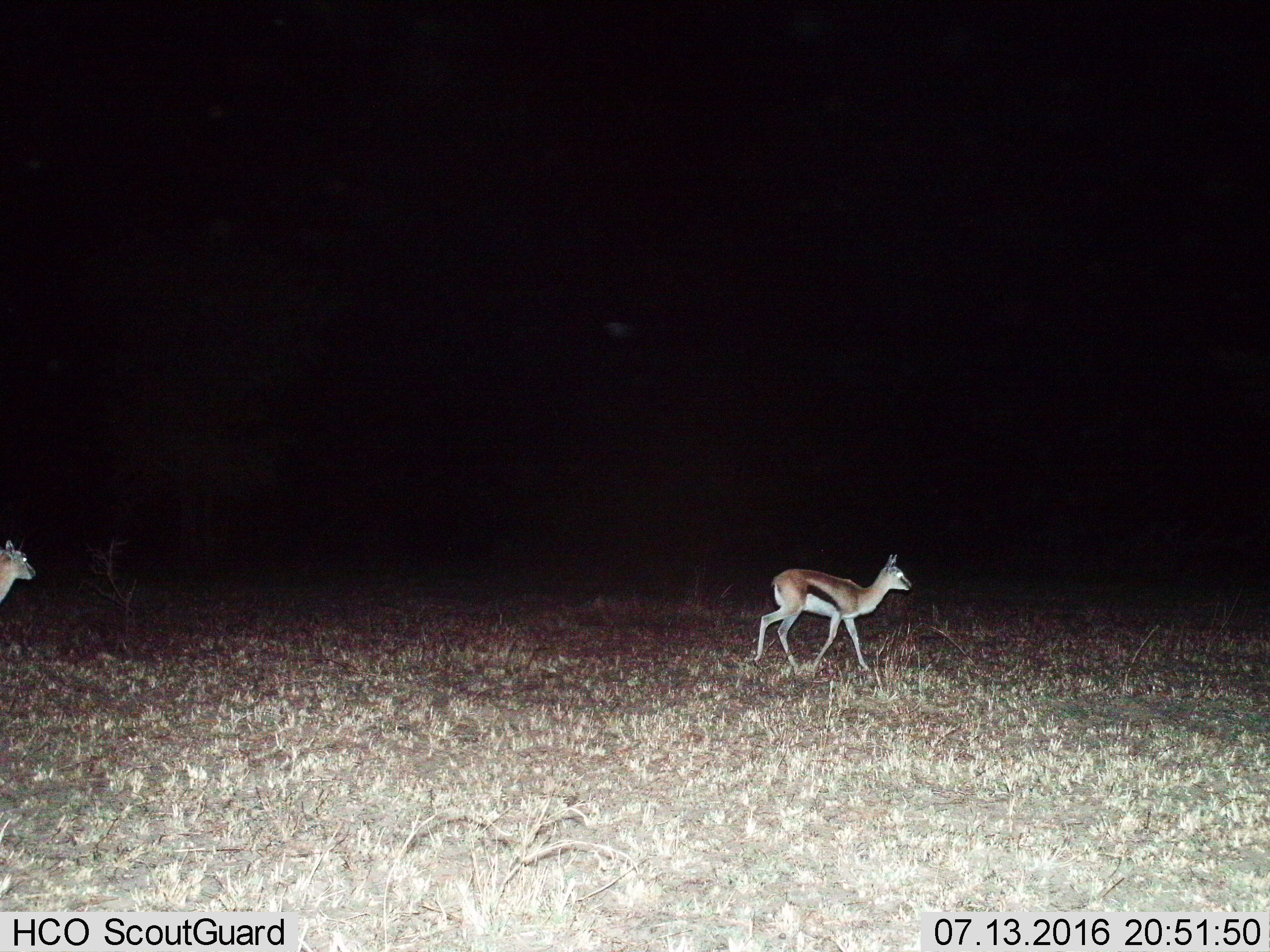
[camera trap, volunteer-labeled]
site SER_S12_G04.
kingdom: Animalia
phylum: Chordata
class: Mammalia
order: Artiodactyla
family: Bovidae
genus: Eudorcas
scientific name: Eudorcas thomsonii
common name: thomson's gazelle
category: gazellethomsons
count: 2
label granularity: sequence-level